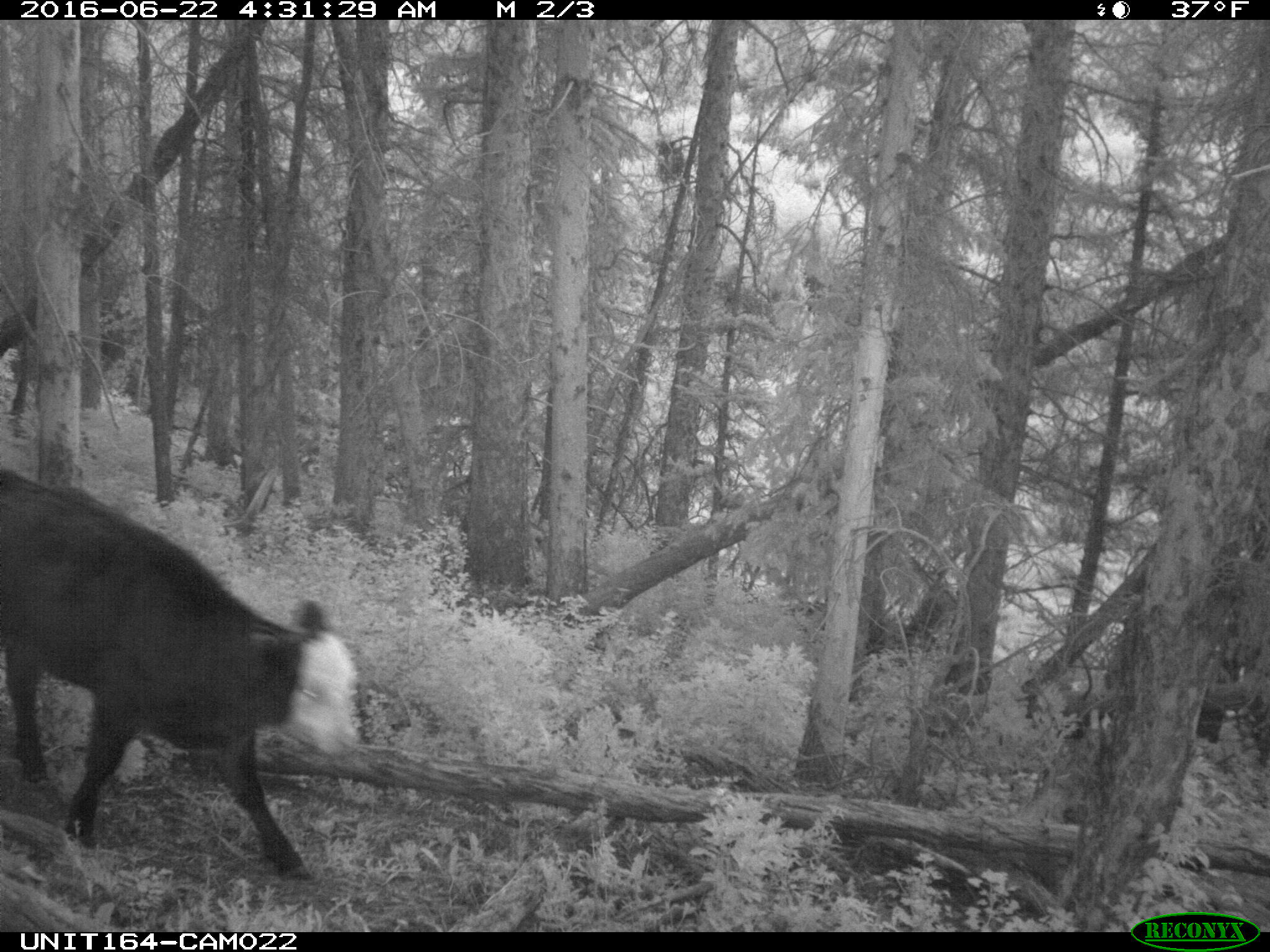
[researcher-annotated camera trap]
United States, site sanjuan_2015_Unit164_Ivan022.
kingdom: Animalia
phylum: Chordata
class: Mammalia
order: Artiodactyla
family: Bovidae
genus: Bos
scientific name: Bos taurus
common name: domestic cow